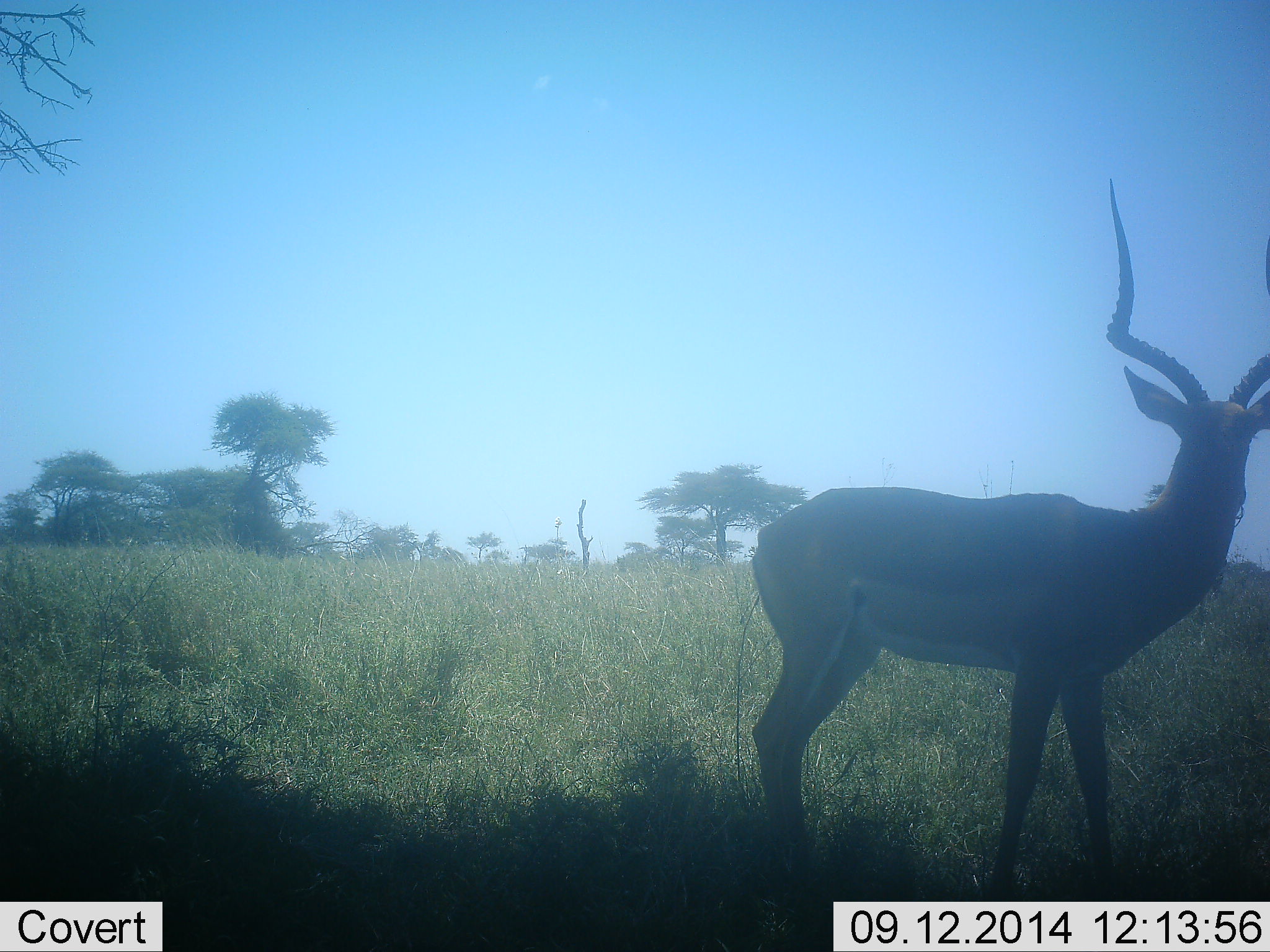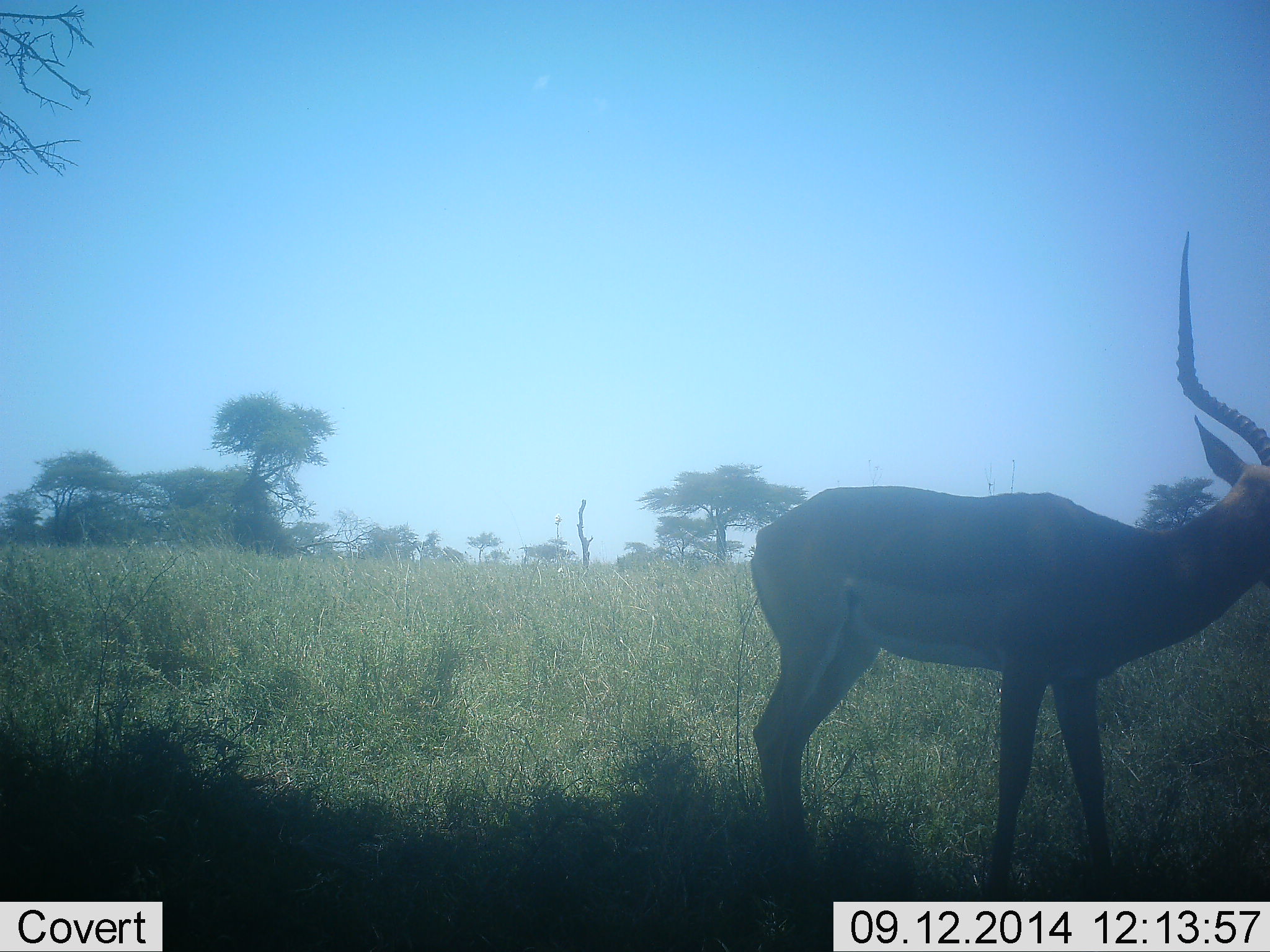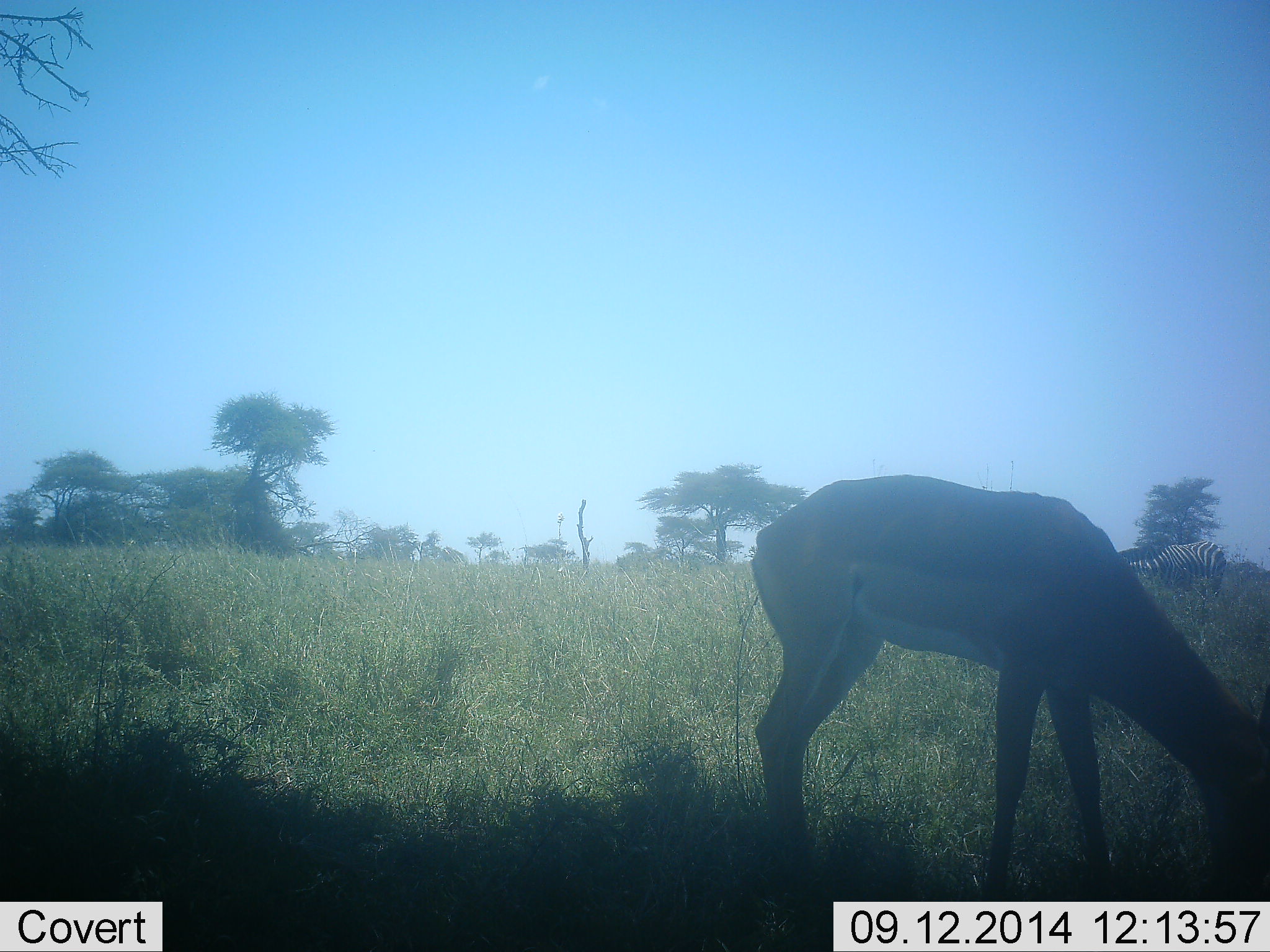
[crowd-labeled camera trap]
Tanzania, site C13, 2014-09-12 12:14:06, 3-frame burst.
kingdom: Animalia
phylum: Chordata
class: Mammalia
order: Artiodactyla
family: Bovidae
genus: Aepyceros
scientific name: Aepyceros melampus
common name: impala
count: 1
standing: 64%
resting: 0%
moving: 0%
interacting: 7%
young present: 0%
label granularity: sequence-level